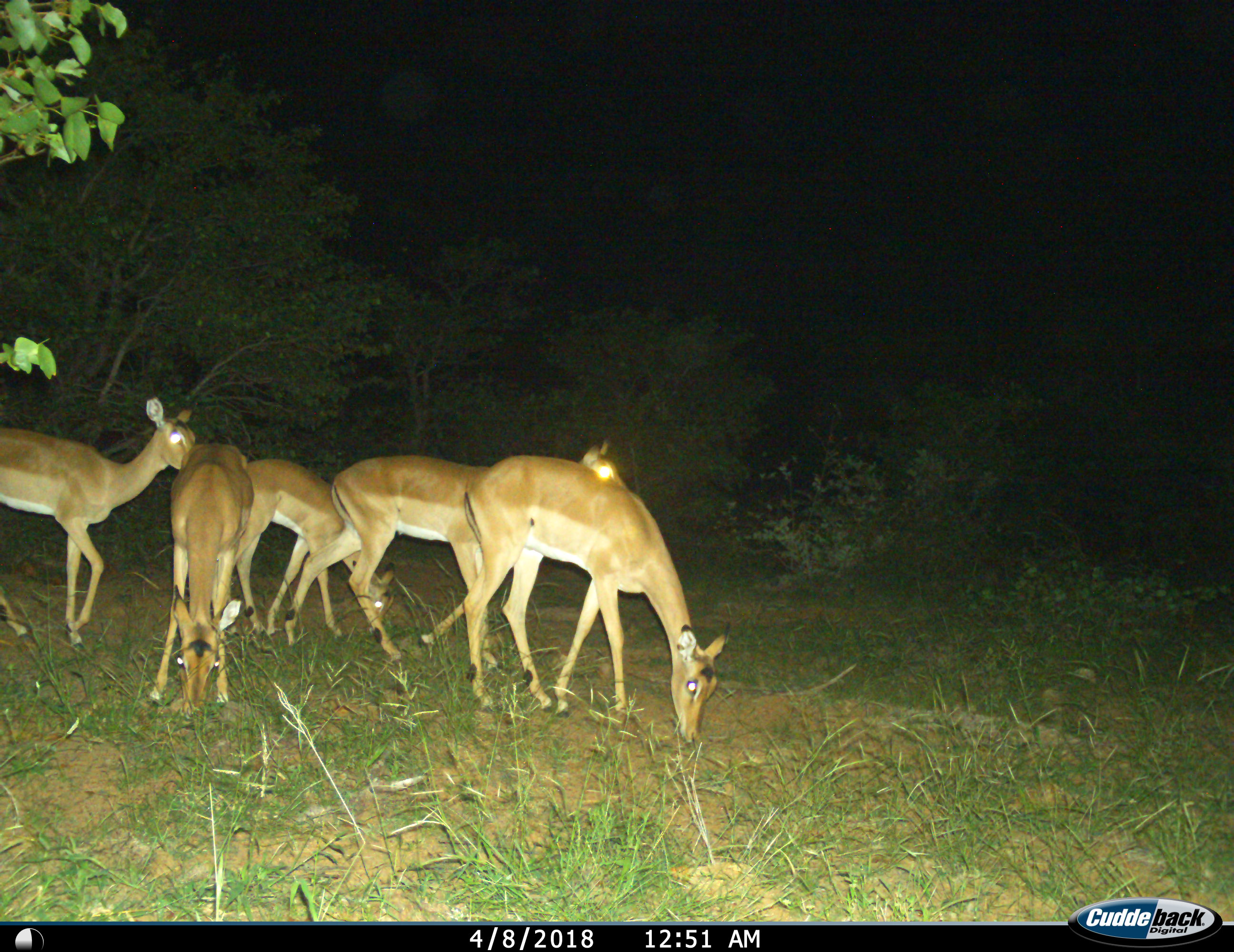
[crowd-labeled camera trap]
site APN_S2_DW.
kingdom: Animalia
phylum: Chordata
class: Mammalia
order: Artiodactyla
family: Bovidae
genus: Aepyceros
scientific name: Aepyceros melampus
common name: impala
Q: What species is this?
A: Impala (Aepyceros melampus).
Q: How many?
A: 5.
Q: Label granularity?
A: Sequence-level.